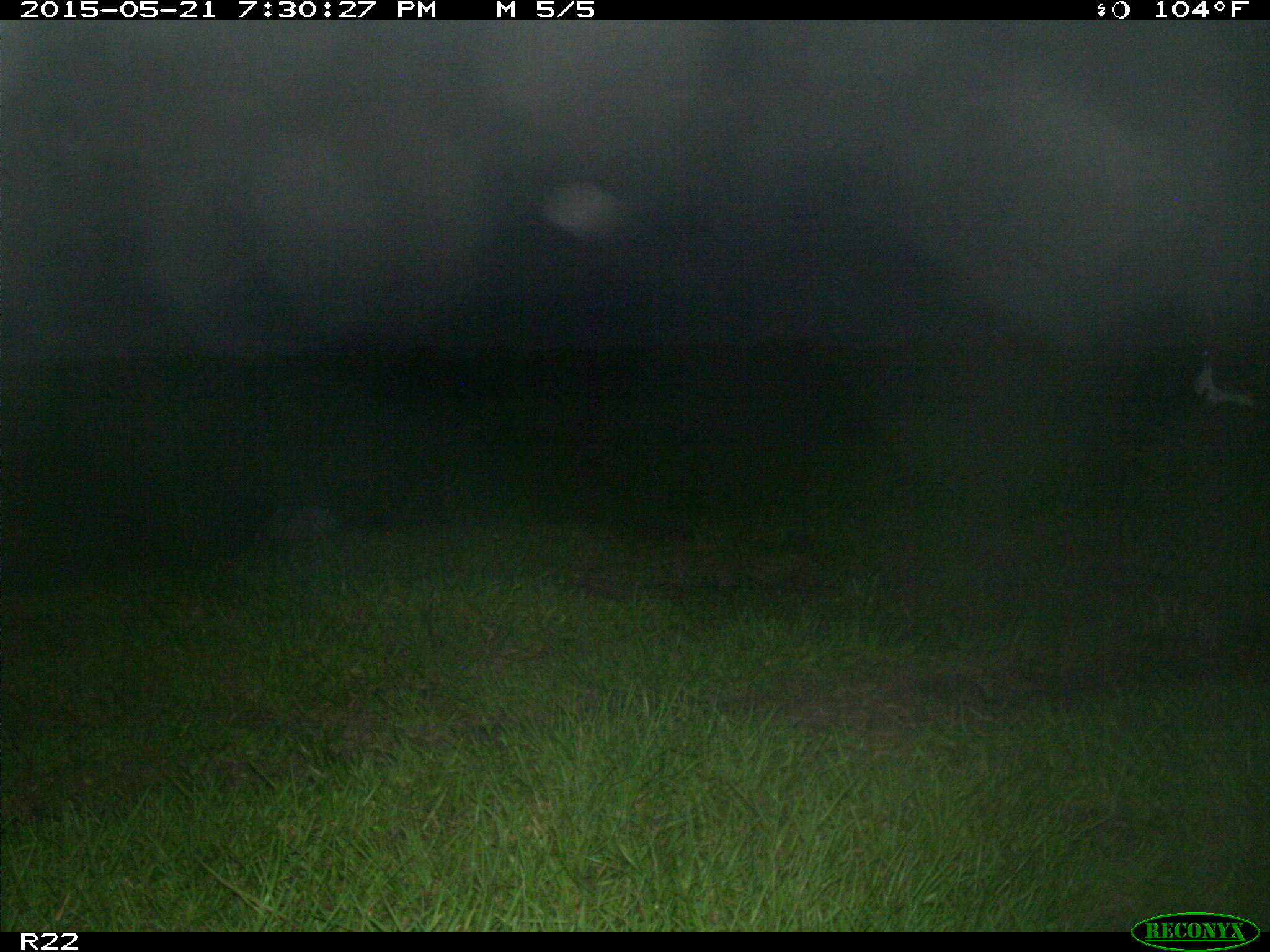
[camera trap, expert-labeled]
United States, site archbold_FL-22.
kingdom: Animalia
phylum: Chordata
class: Mammalia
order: Artiodactyla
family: Bovidae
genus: Bos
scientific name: Bos taurus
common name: domestic cow